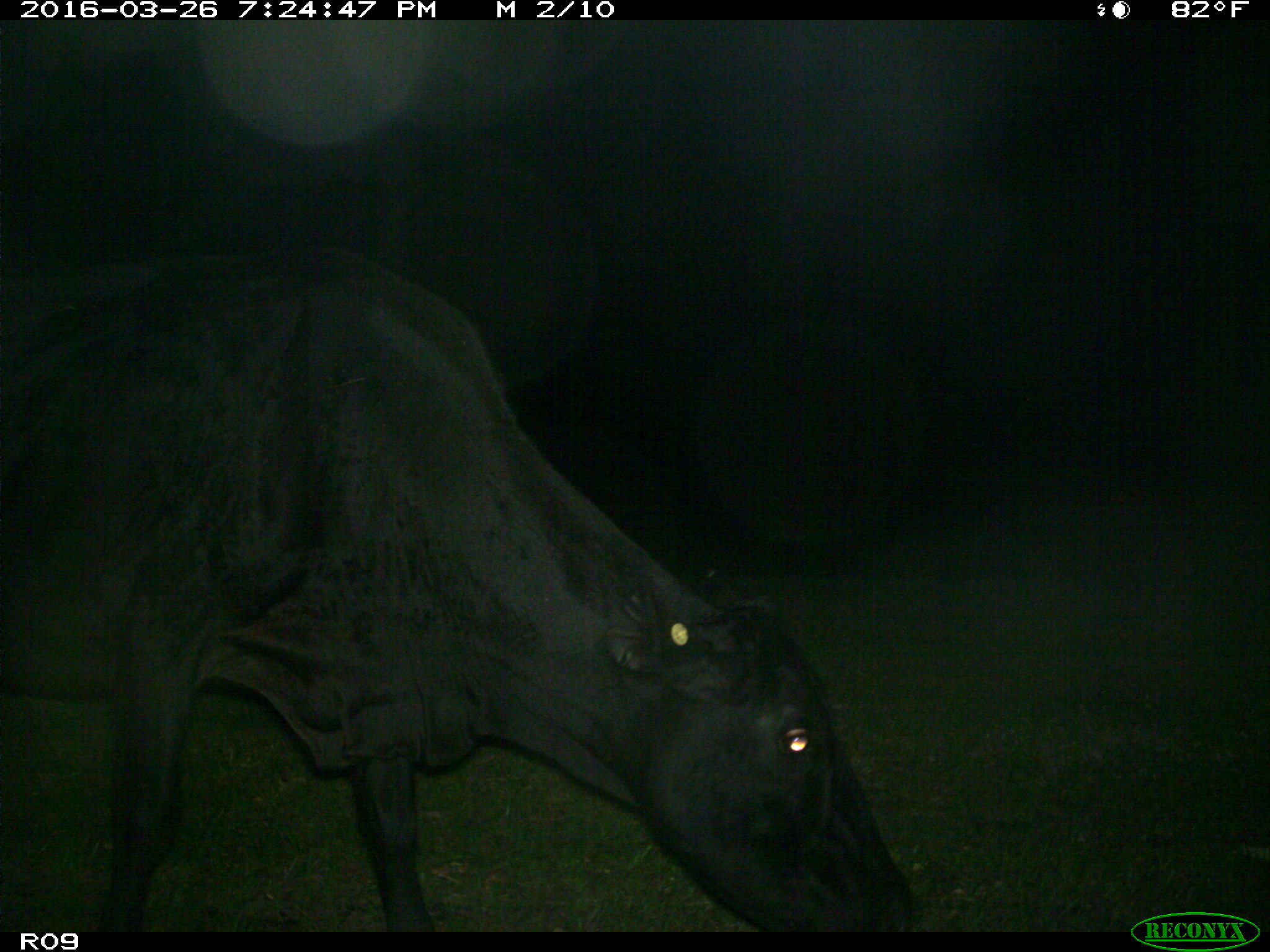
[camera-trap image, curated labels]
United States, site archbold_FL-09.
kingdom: Animalia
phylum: Chordata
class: Mammalia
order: Artiodactyla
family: Bovidae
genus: Bos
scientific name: Bos taurus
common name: domestic cow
Bos taurus (domestic cow).